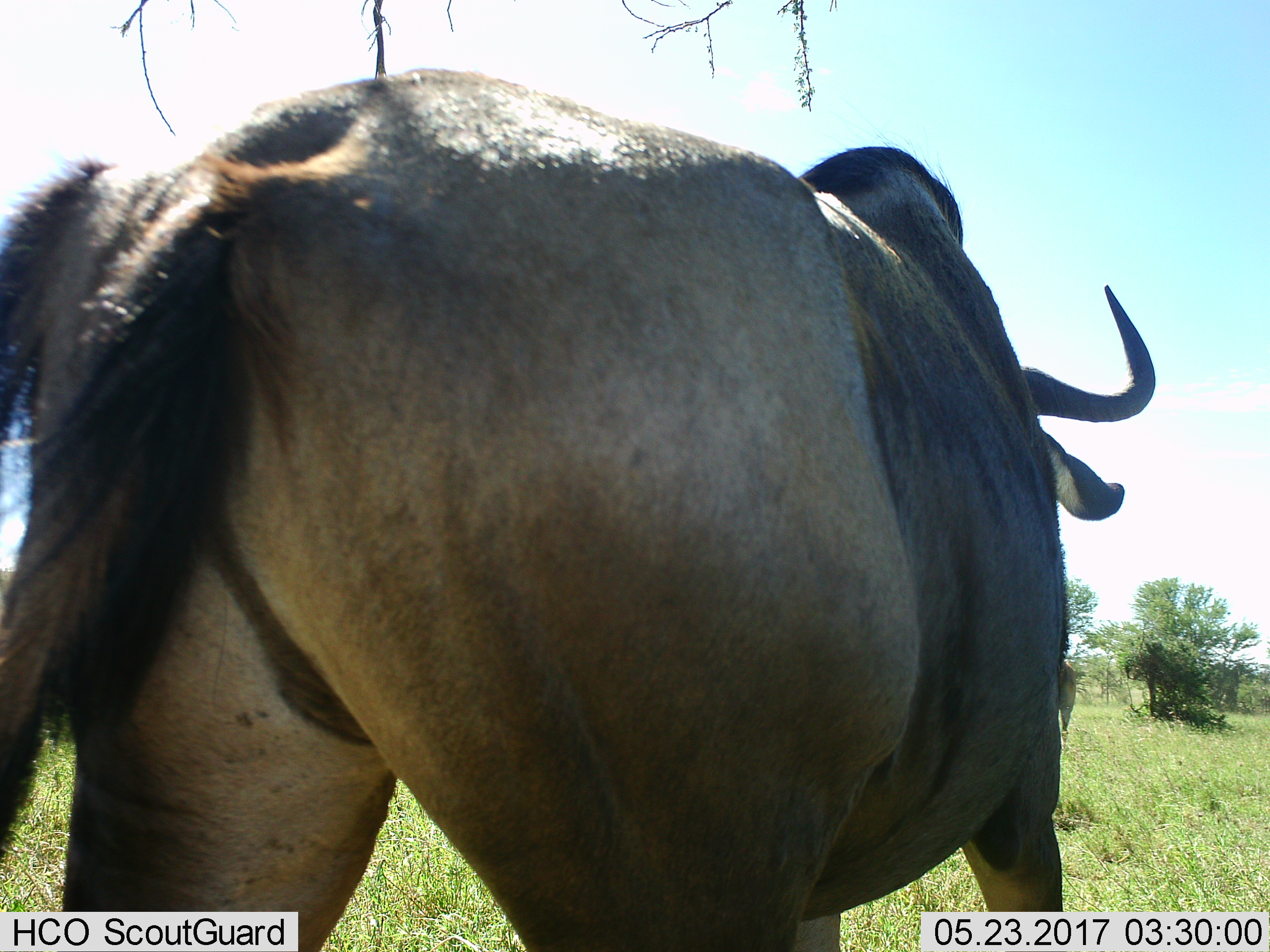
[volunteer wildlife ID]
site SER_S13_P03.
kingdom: Animalia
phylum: Chordata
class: Mammalia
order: Artiodactyla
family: Bovidae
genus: Connochaetes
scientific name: Connochaetes taurinus taurinus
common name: blue wildebeest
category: wildebeestblue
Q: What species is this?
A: Wildebeestblue (blue wildebeest) (Connochaetes taurinus taurinus).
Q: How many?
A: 1.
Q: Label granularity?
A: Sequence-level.